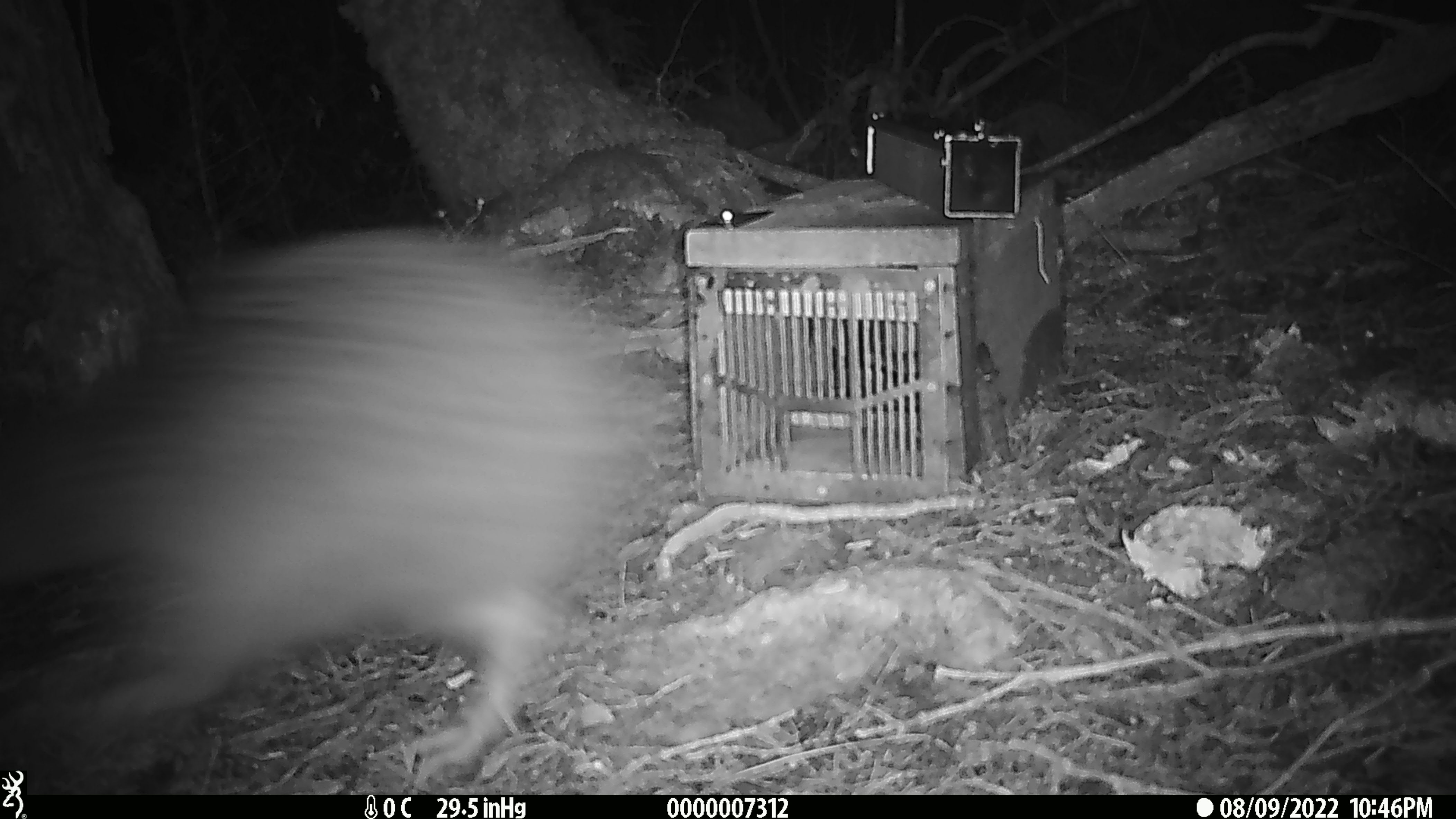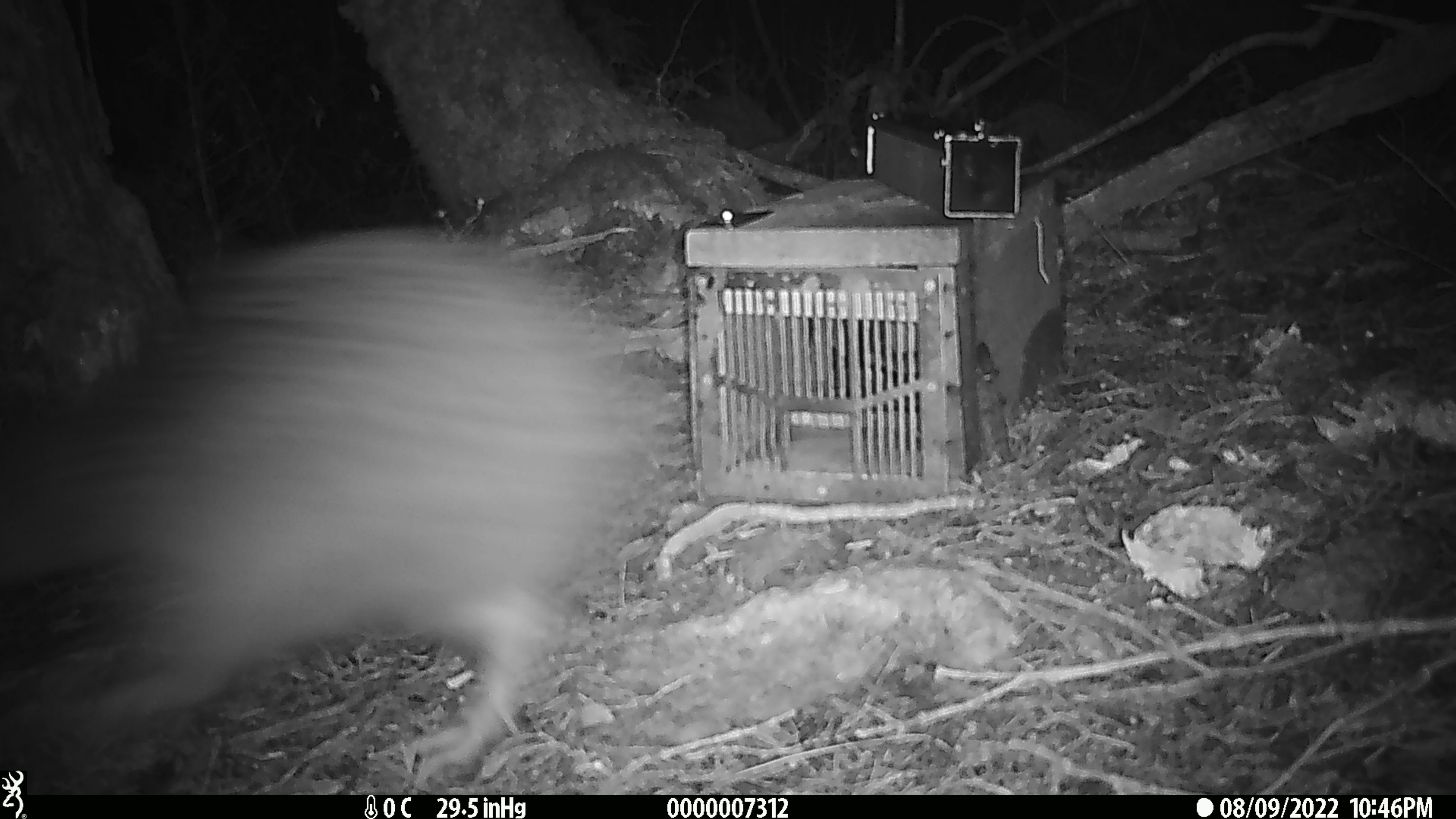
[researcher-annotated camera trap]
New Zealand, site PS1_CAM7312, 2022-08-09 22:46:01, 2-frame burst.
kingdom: Animalia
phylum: Chordata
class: Aves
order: Apterygiformes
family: Apterygidae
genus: Apteryx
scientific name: Apteryx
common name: kiwi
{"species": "kiwi (Apteryx)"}